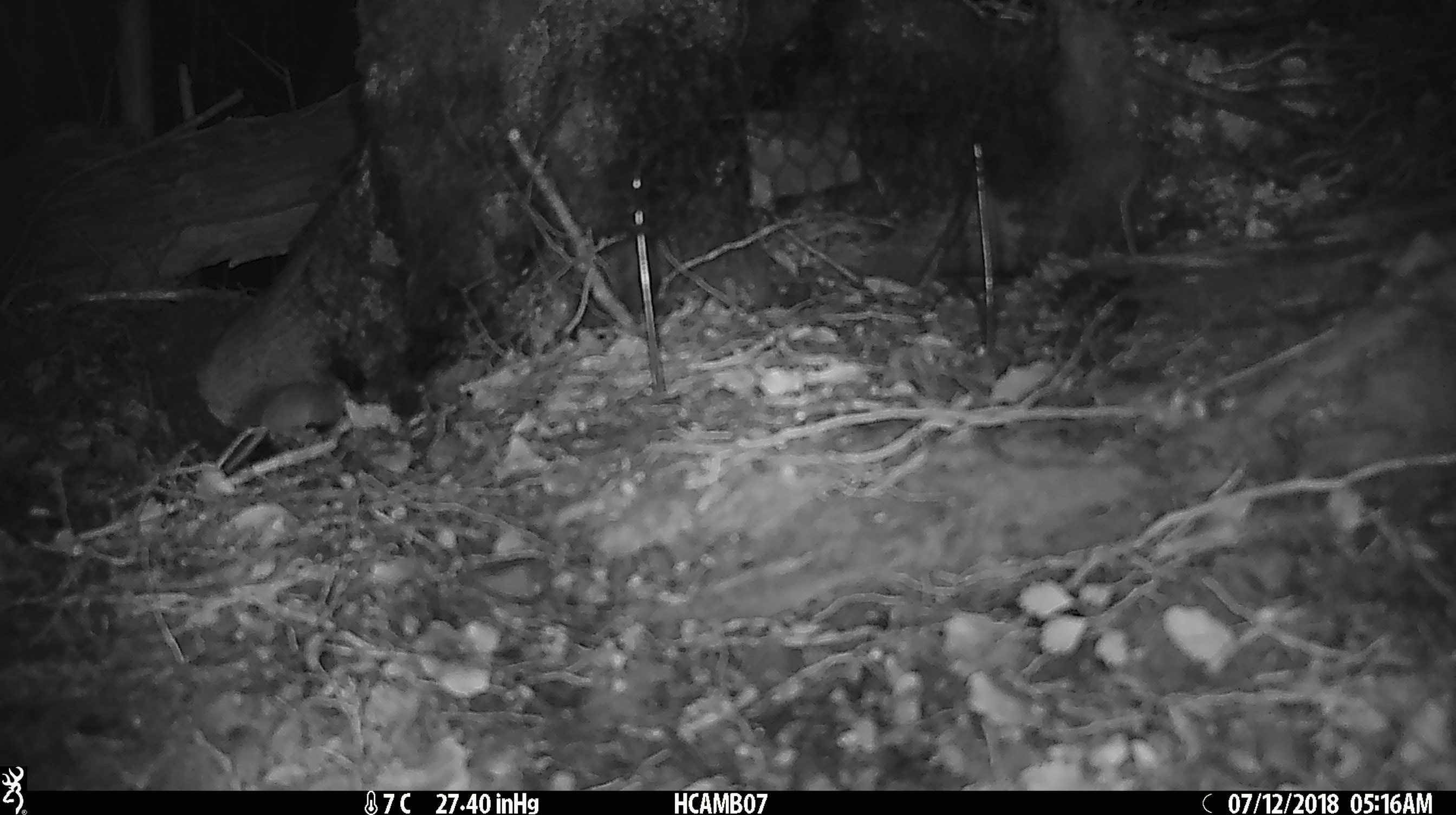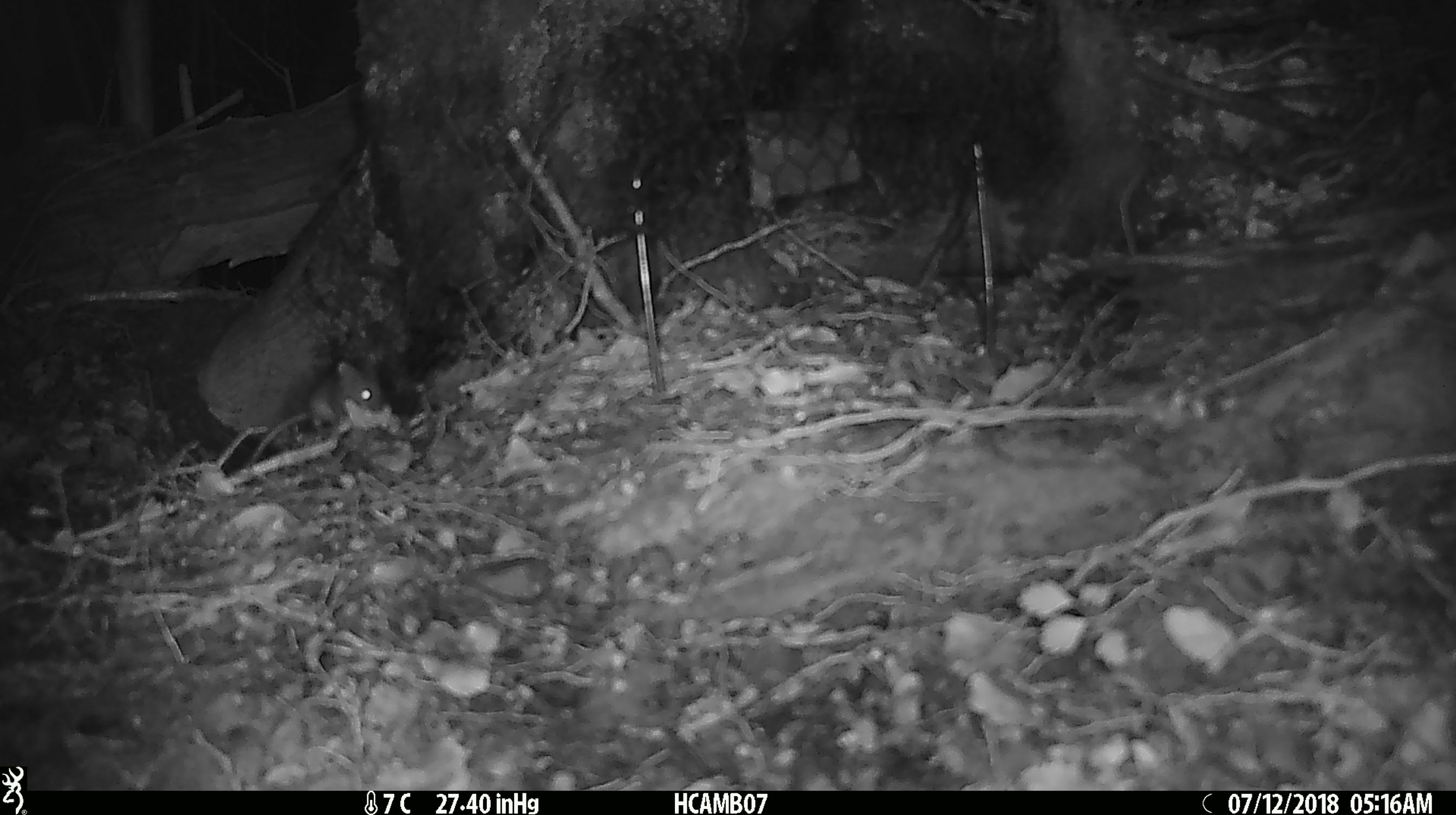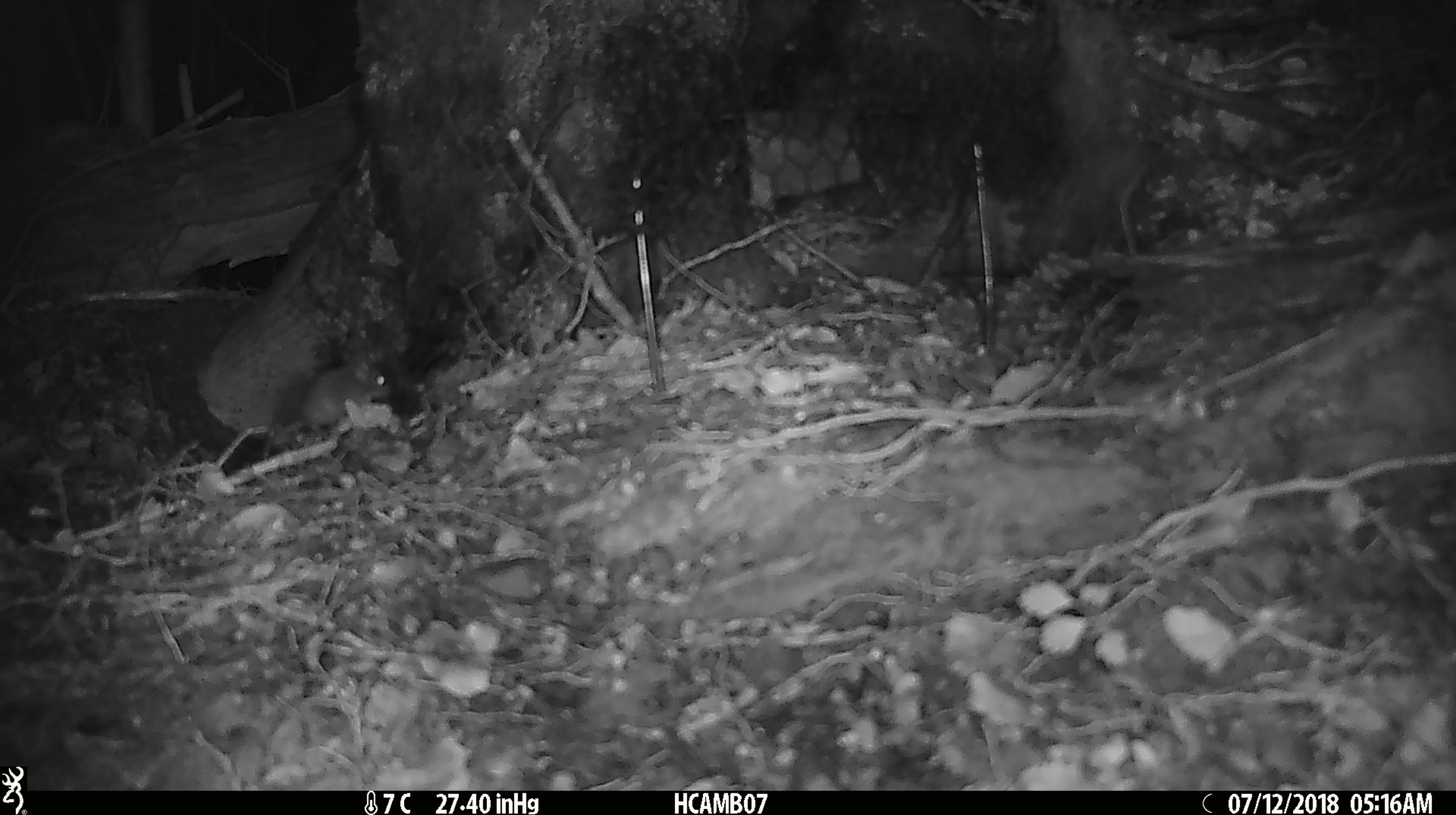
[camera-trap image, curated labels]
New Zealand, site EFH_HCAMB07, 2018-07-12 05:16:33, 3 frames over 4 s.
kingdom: Animalia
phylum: Chordata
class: Mammalia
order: Rodentia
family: Muridae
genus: Mus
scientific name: Mus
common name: mouse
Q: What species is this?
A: Mouse (Mus).